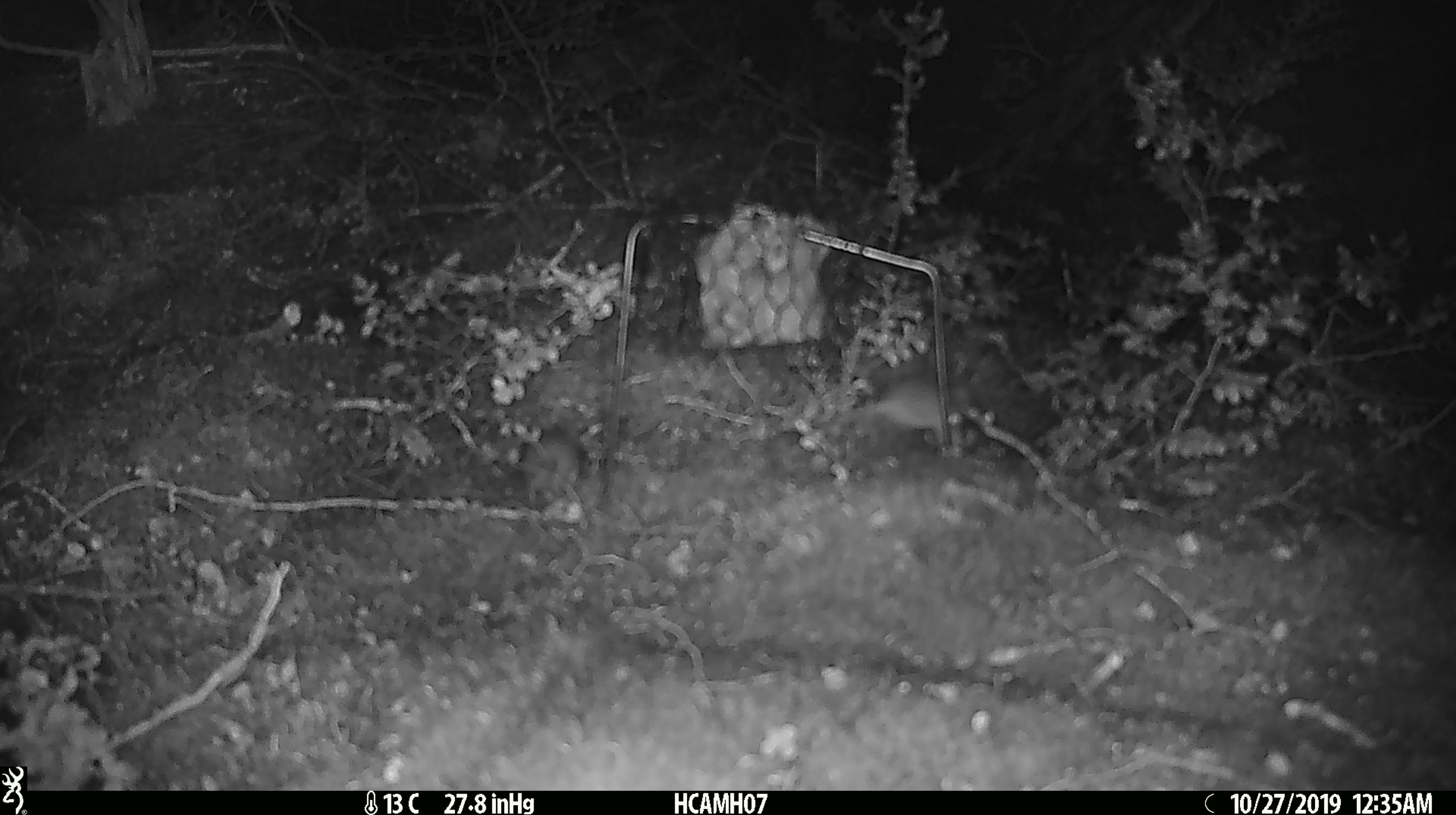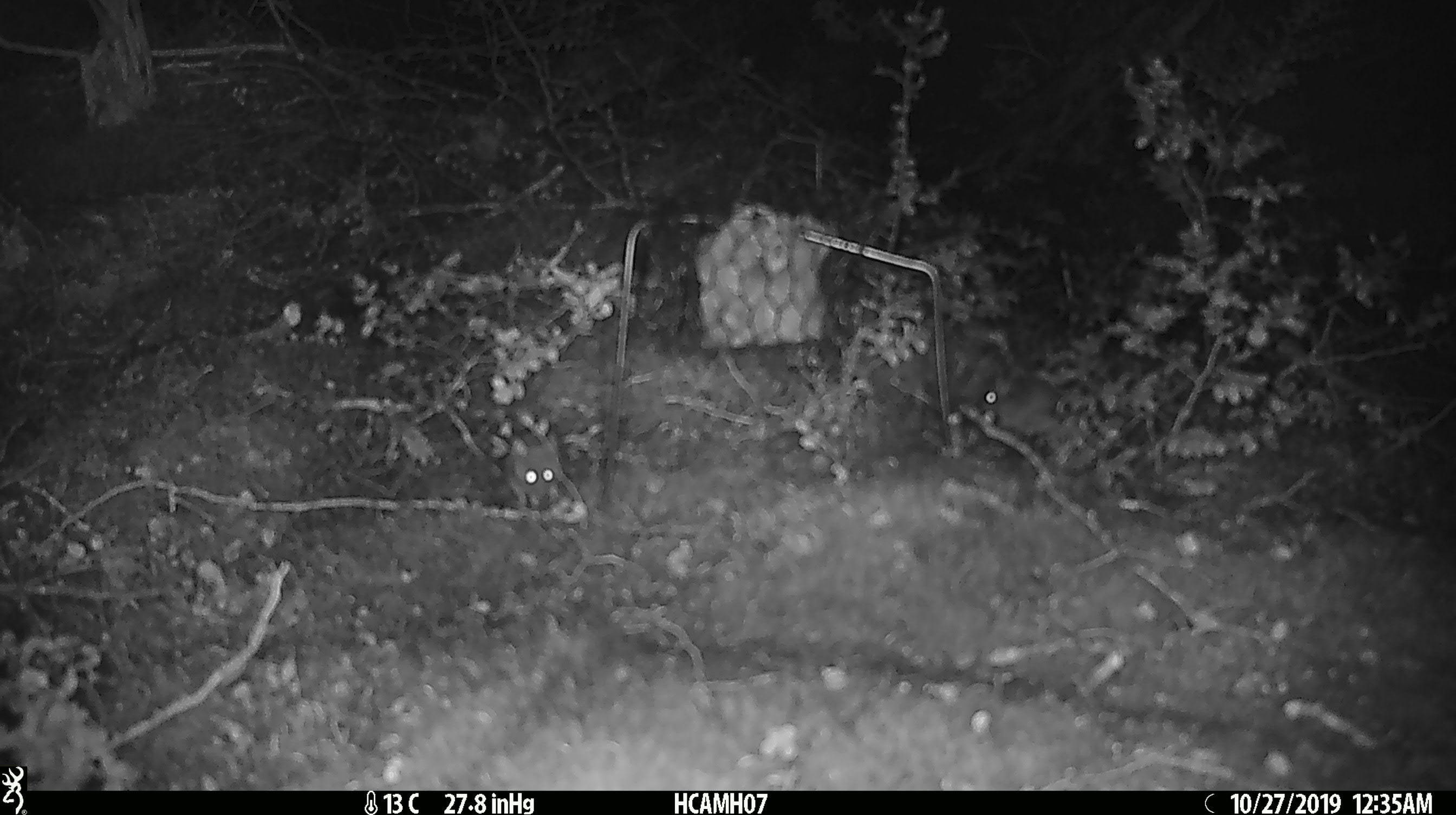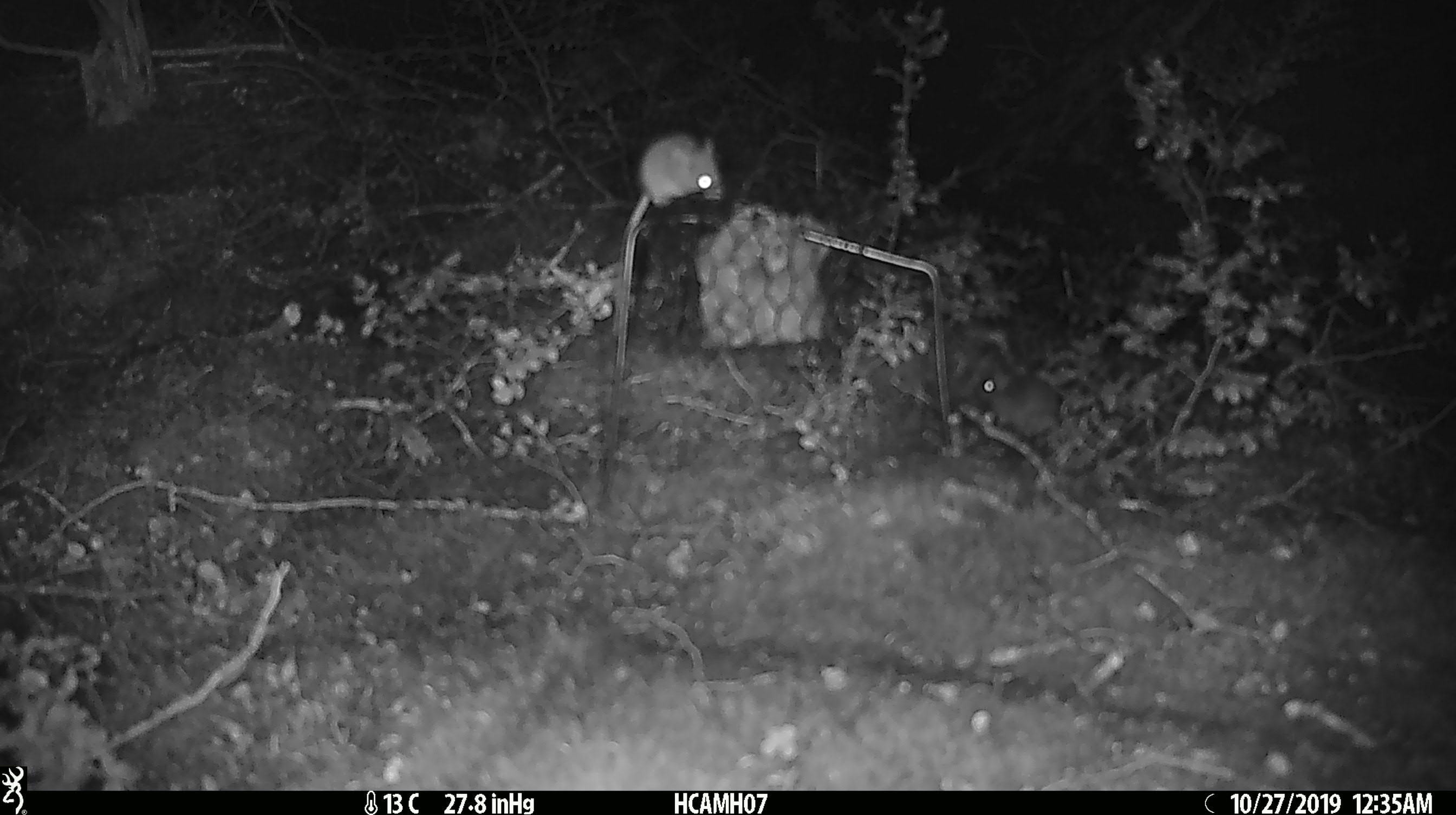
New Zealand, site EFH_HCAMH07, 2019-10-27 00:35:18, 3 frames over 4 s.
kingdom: Animalia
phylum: Chordata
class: Mammalia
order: Rodentia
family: Muridae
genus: Mus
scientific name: Mus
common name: mouse